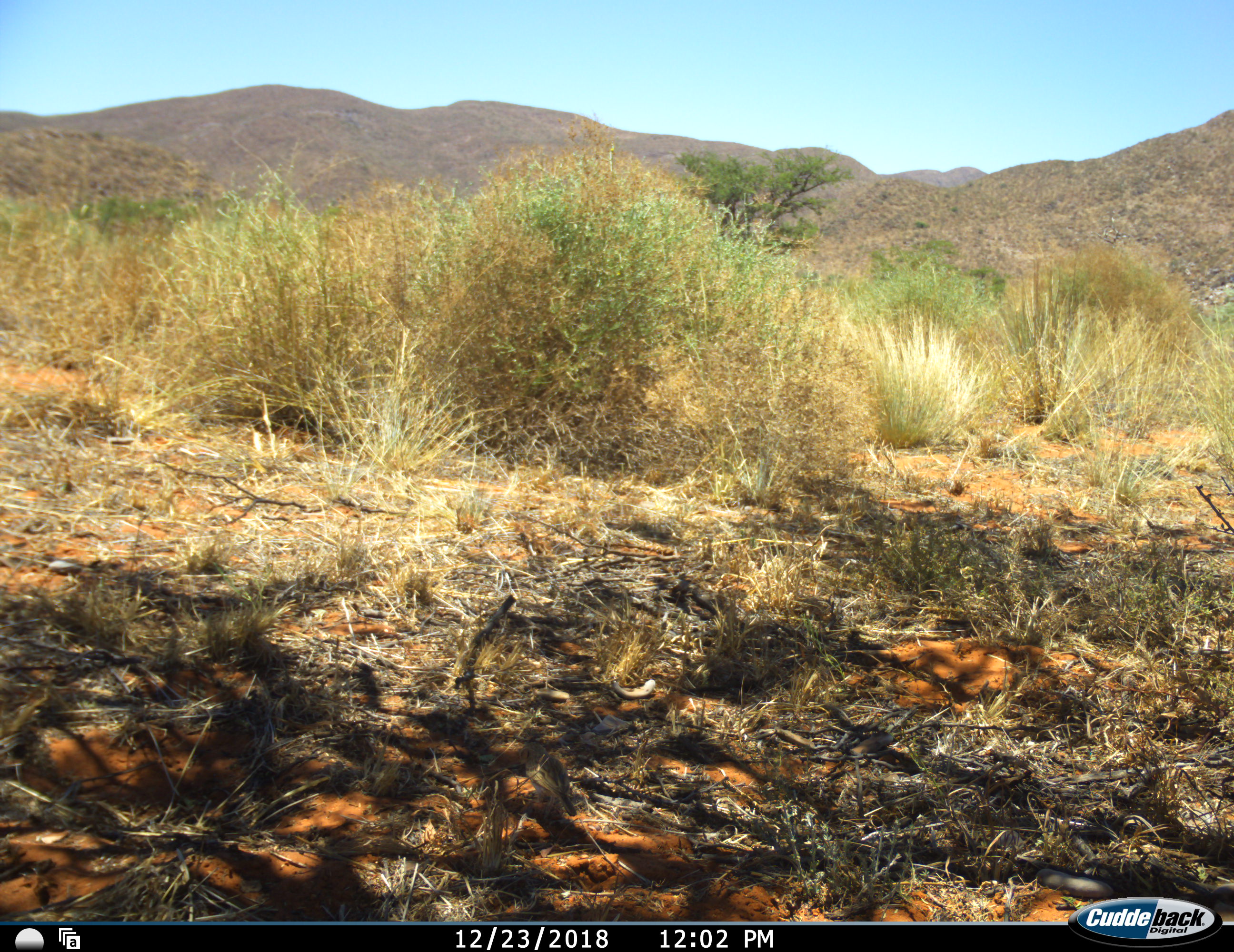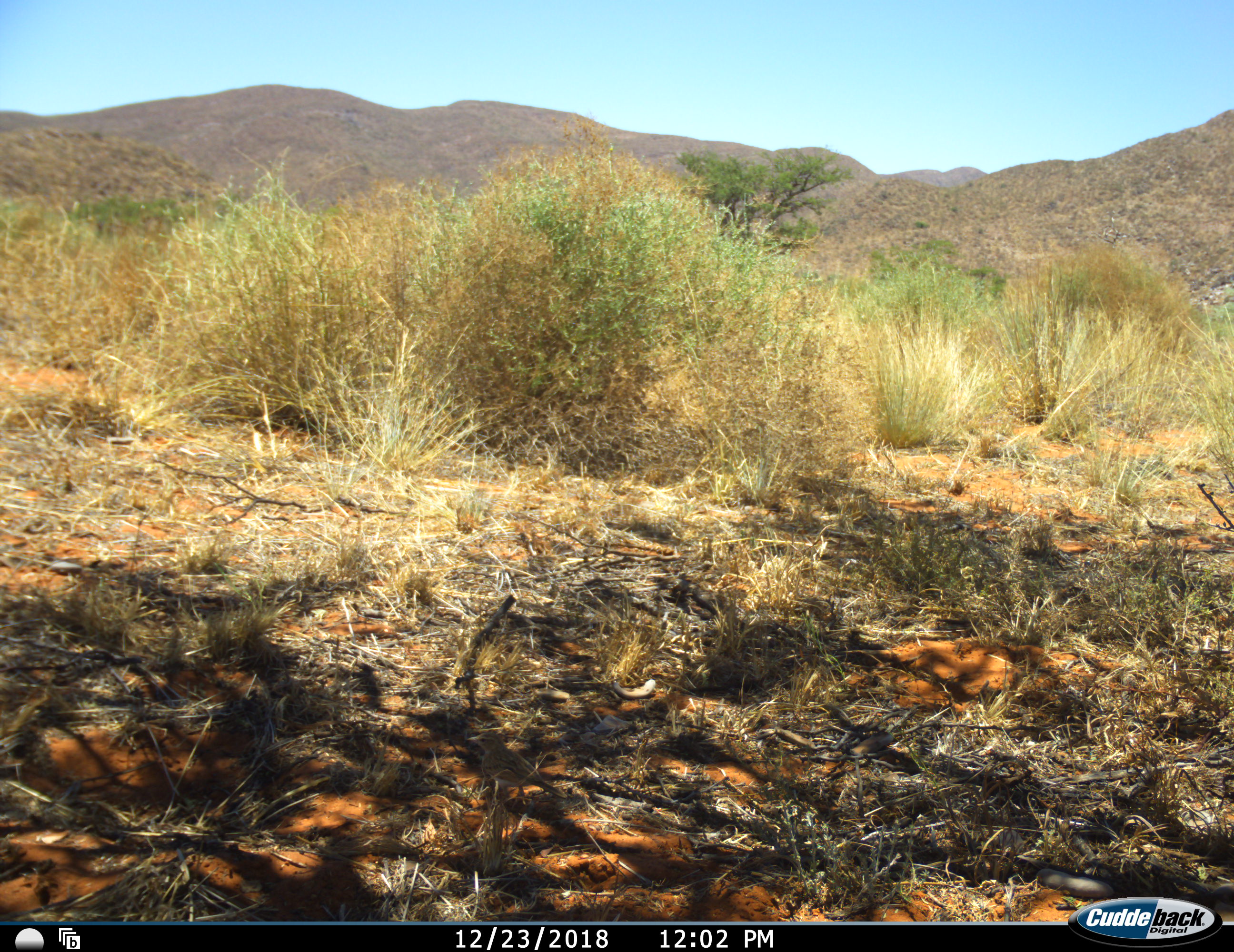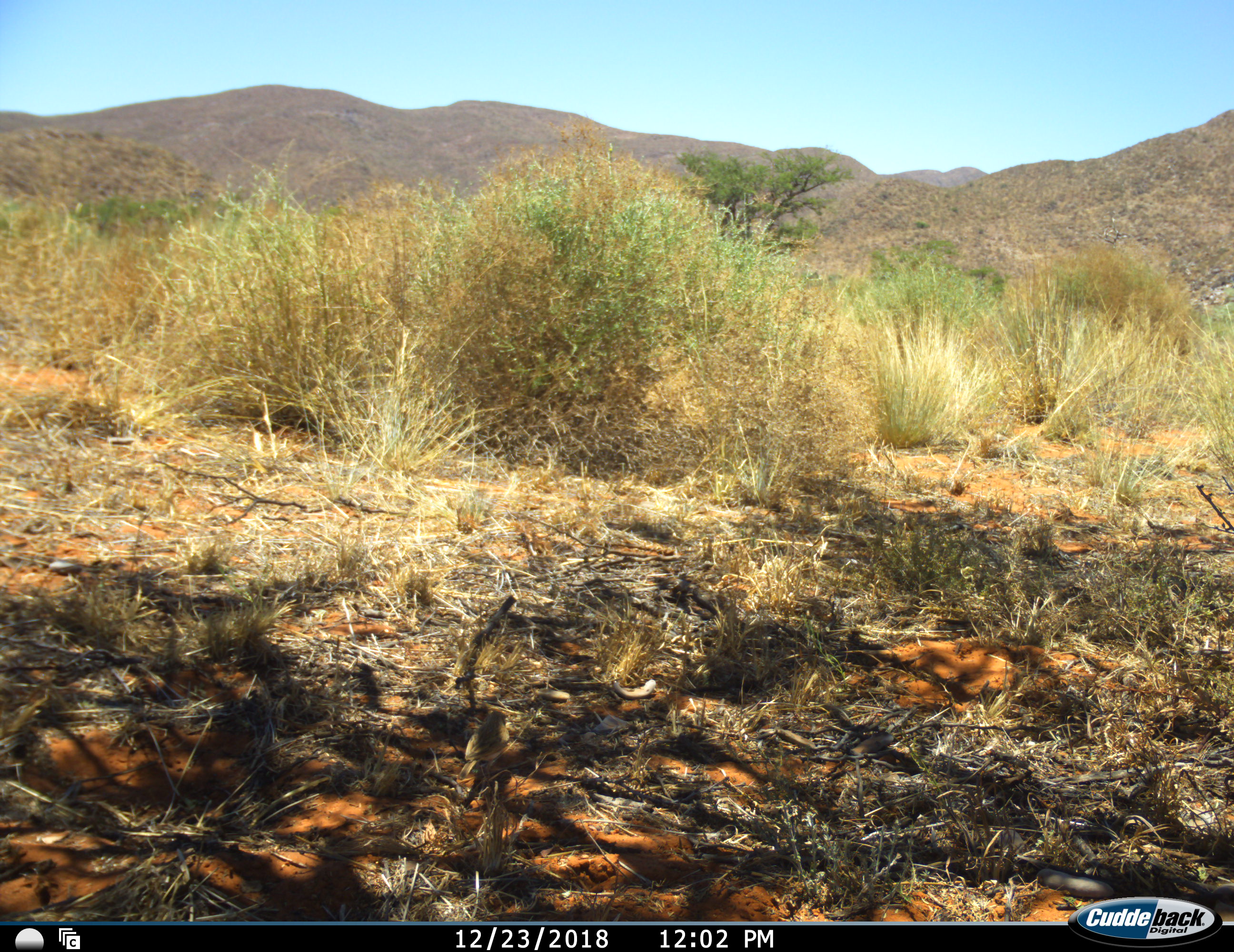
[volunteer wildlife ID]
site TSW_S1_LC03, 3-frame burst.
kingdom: Animalia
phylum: Chordata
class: Aves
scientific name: Aves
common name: bird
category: birdother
Birdother (bird) (Aves), count 1. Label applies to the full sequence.